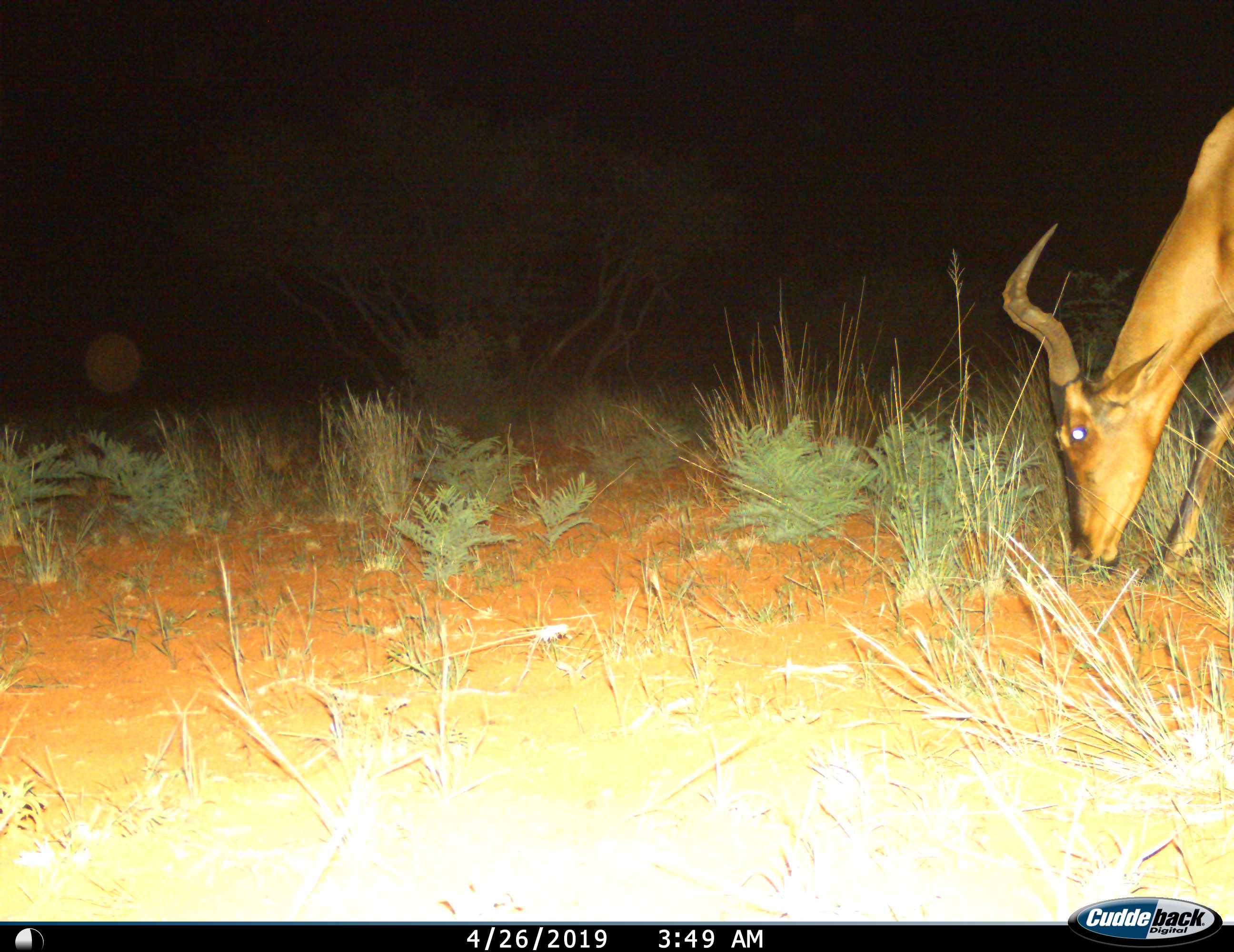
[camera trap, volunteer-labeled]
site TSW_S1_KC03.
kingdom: Animalia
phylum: Chordata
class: Mammalia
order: Artiodactyla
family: Bovidae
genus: Alcelaphus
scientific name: Alcelaphus buselaphus caama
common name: red hartebeest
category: hartebeestred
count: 1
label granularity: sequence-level